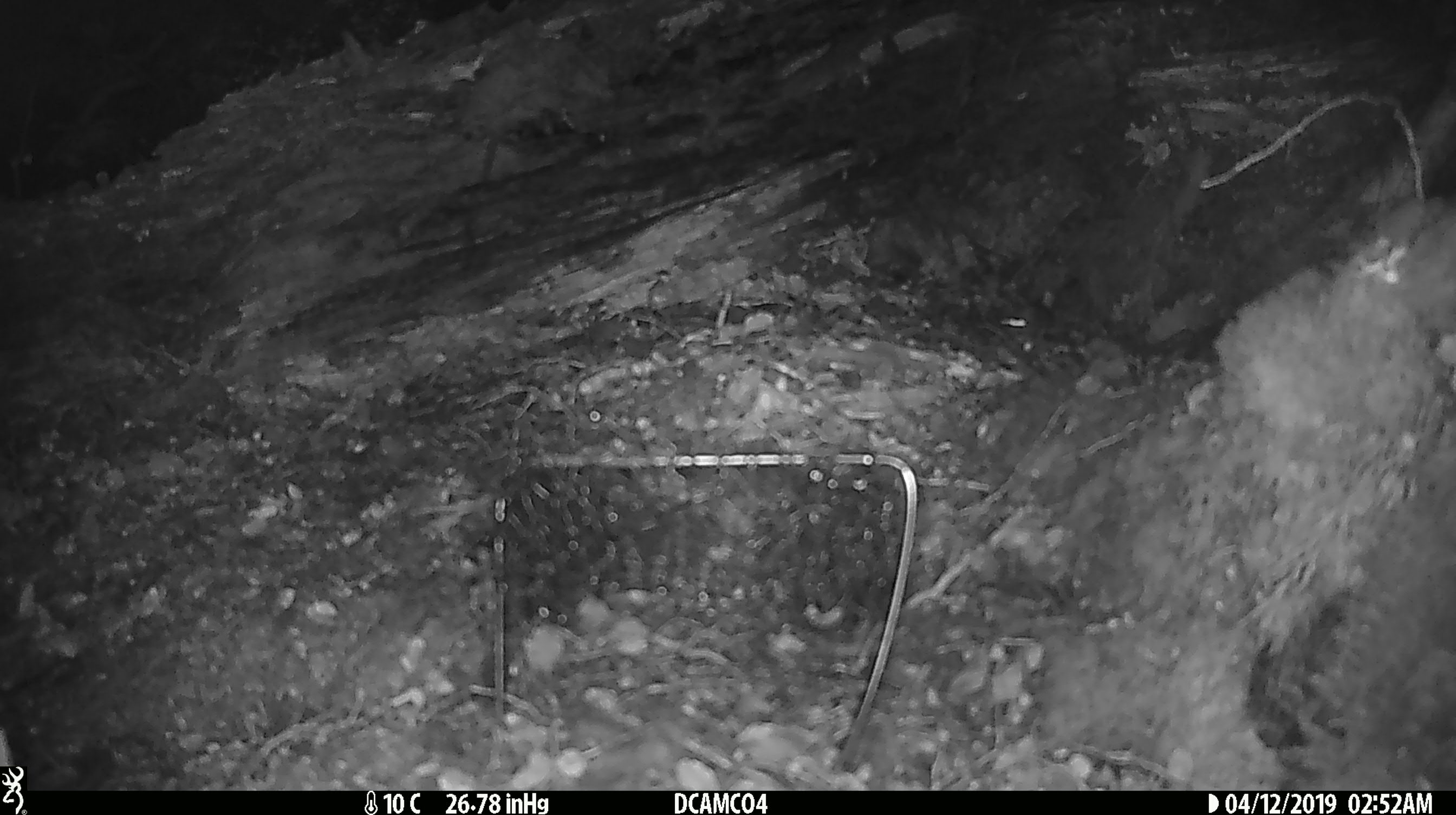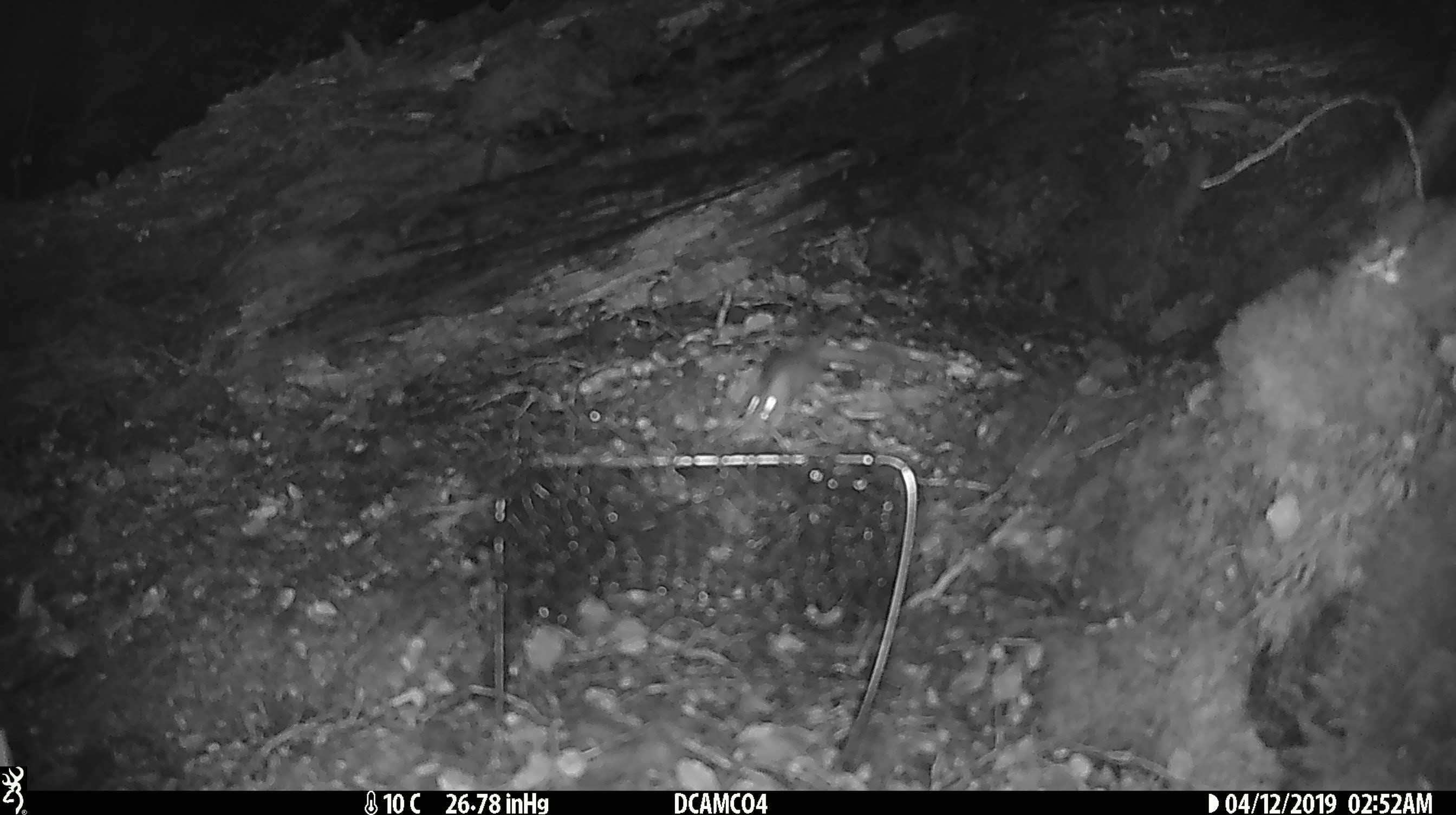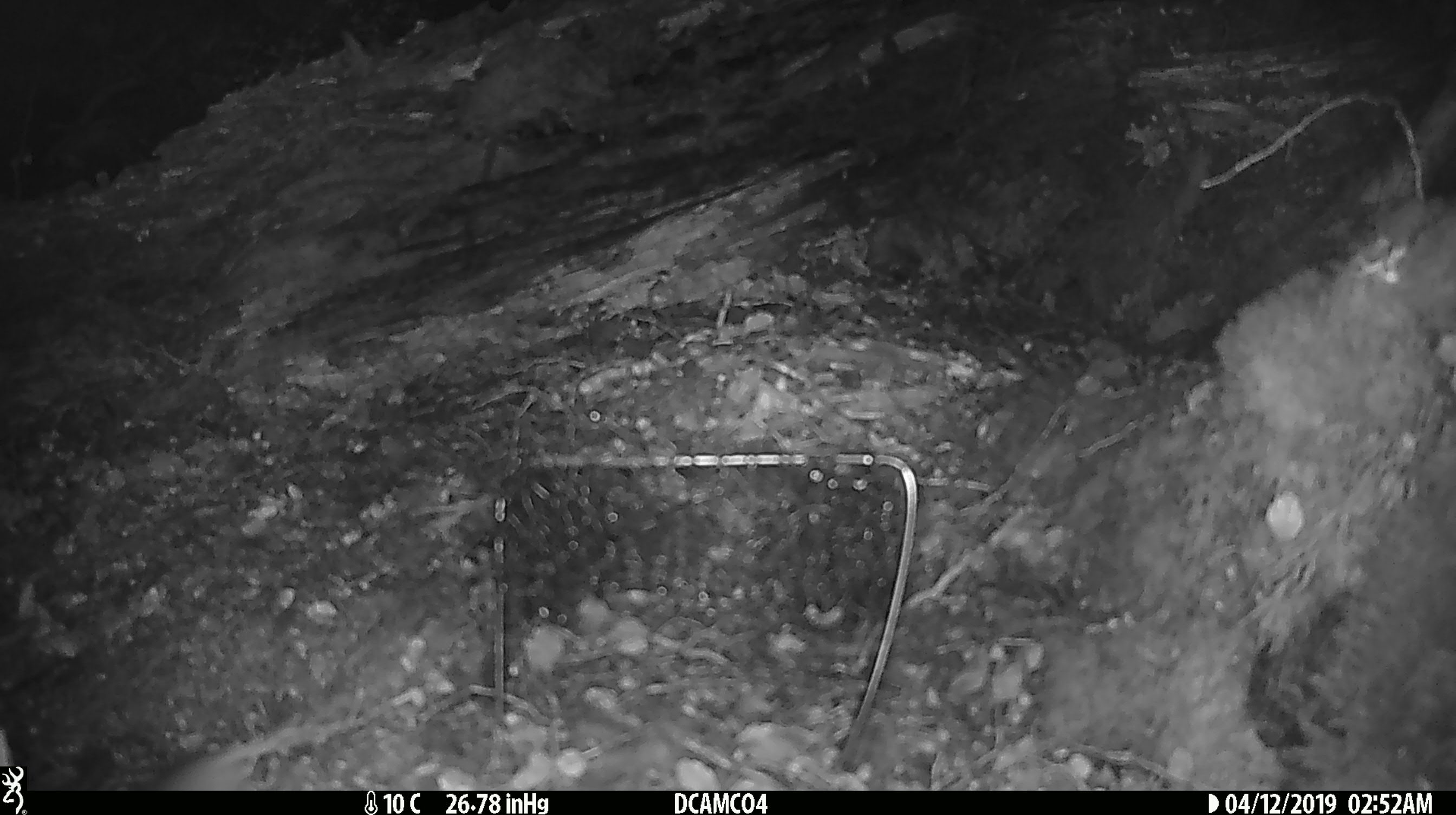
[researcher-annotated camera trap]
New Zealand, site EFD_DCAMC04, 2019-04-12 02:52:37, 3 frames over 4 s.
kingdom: Animalia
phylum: Chordata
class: Mammalia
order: Rodentia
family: Muridae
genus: Mus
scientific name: Mus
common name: mouse